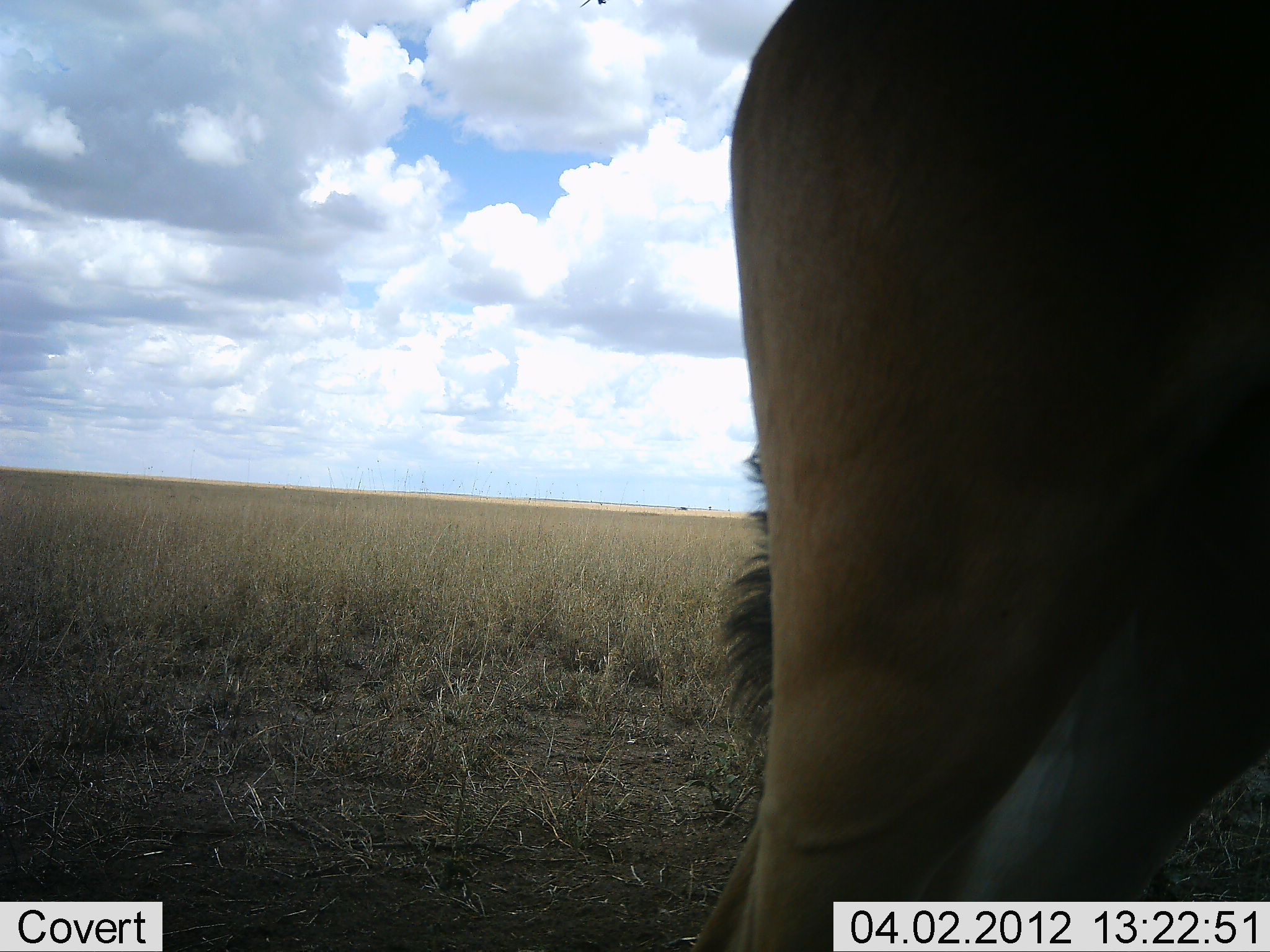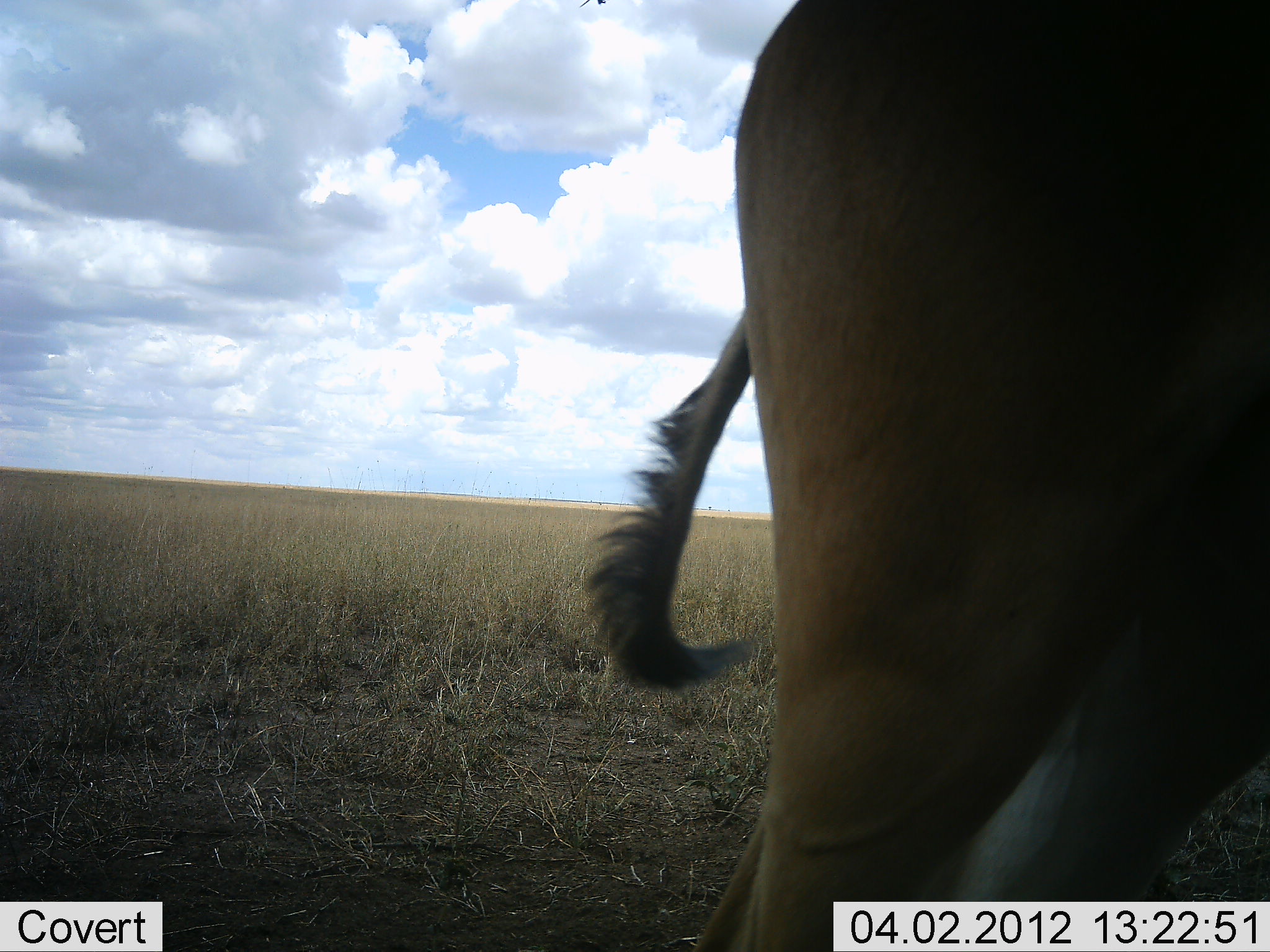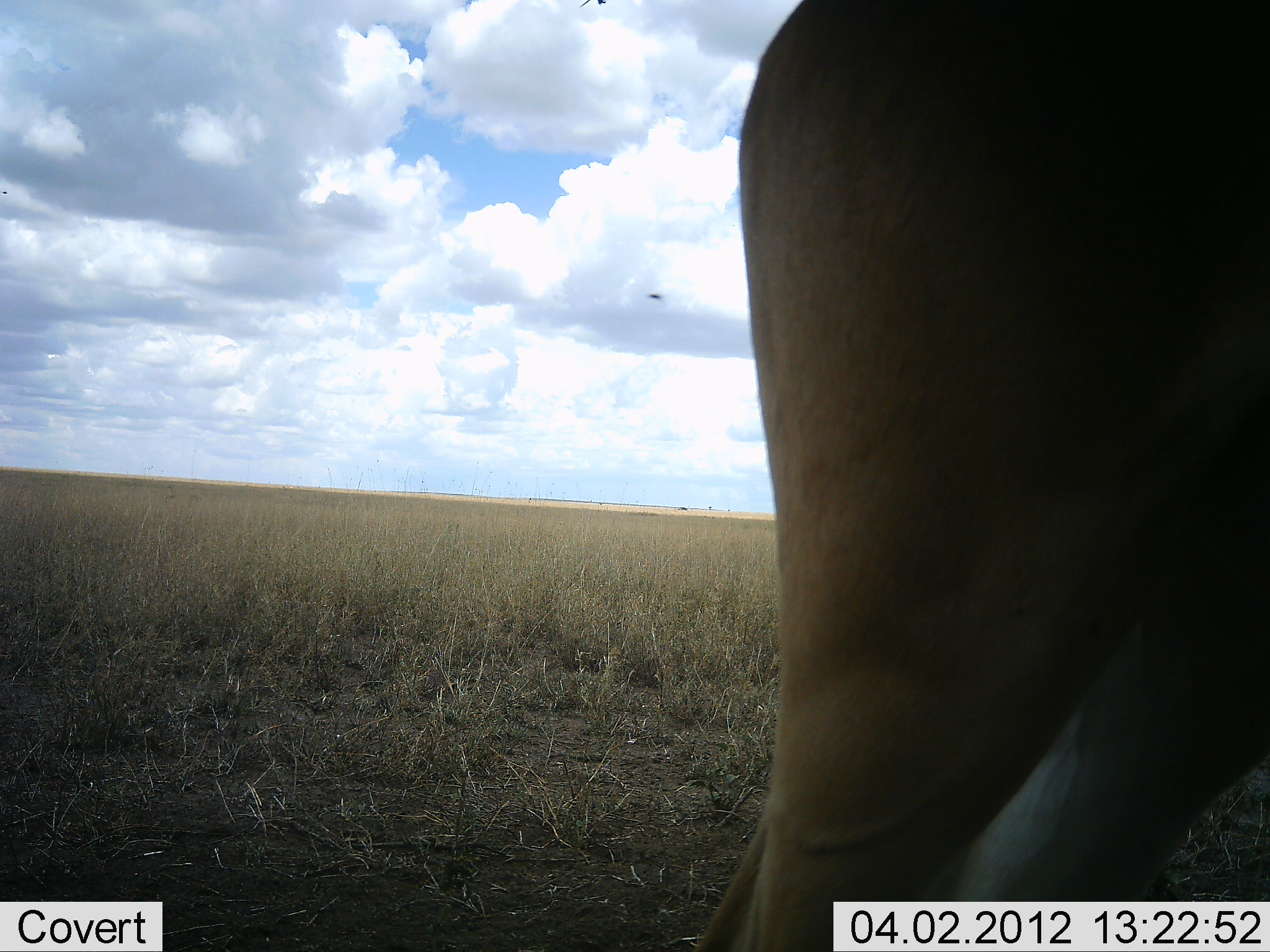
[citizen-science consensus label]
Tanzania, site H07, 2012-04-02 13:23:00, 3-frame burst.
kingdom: Animalia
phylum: Chordata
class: Mammalia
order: Artiodactyla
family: Bovidae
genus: Alcelaphus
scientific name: Alcelaphus buselaphus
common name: hartebeest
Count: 1.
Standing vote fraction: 100%.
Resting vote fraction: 0%.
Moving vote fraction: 0%.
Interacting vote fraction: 0%.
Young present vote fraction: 0%.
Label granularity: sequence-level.